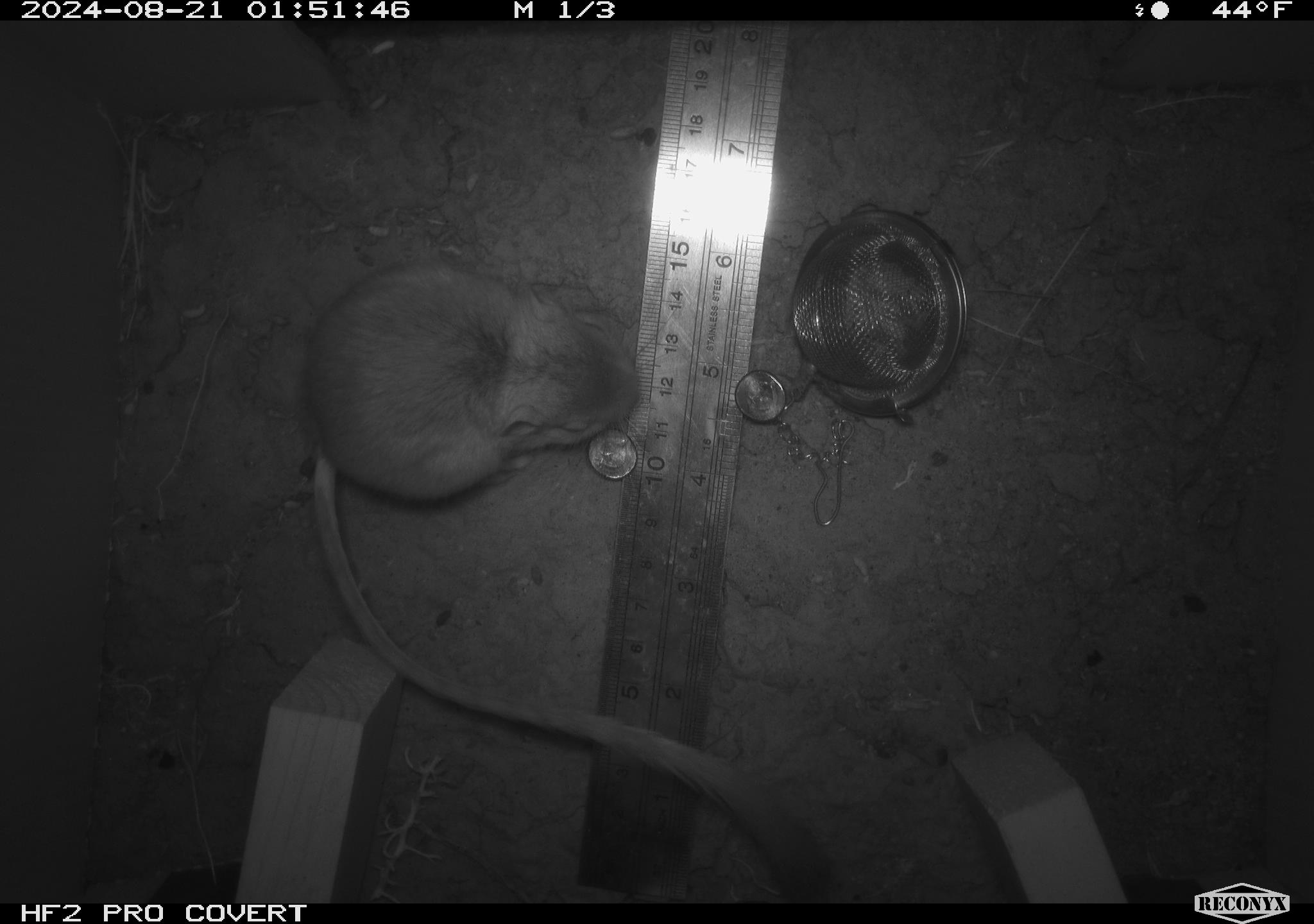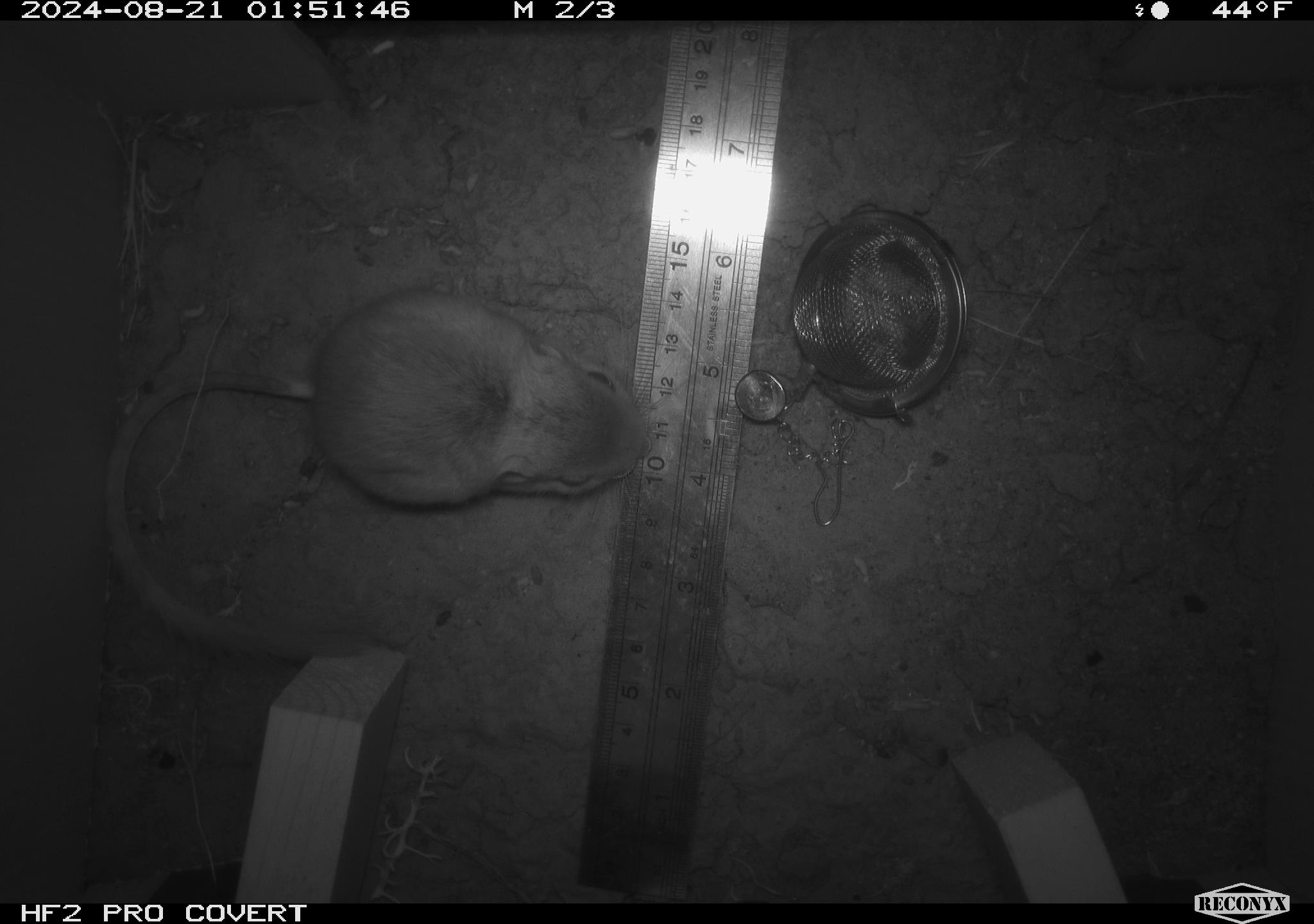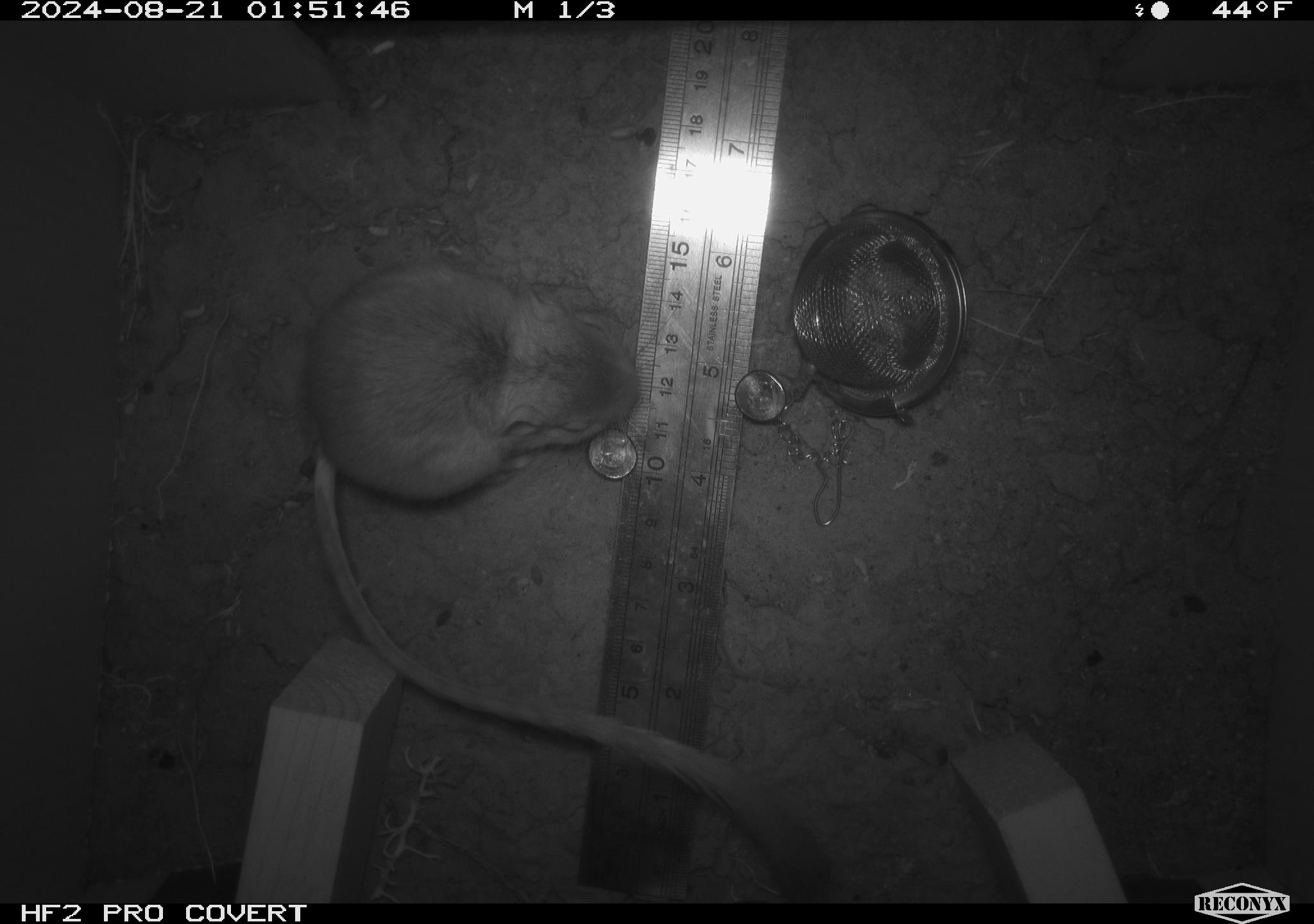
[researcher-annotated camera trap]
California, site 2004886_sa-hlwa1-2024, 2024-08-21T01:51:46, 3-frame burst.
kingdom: Animalia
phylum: Chordata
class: Mammalia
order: Rodentia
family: Heteromyidae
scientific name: Heteromyidae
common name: kangaroo rats and pocket mice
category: heteromyidae family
Heteromyidae family (kangaroo rats and pocket mice) (Heteromyidae).